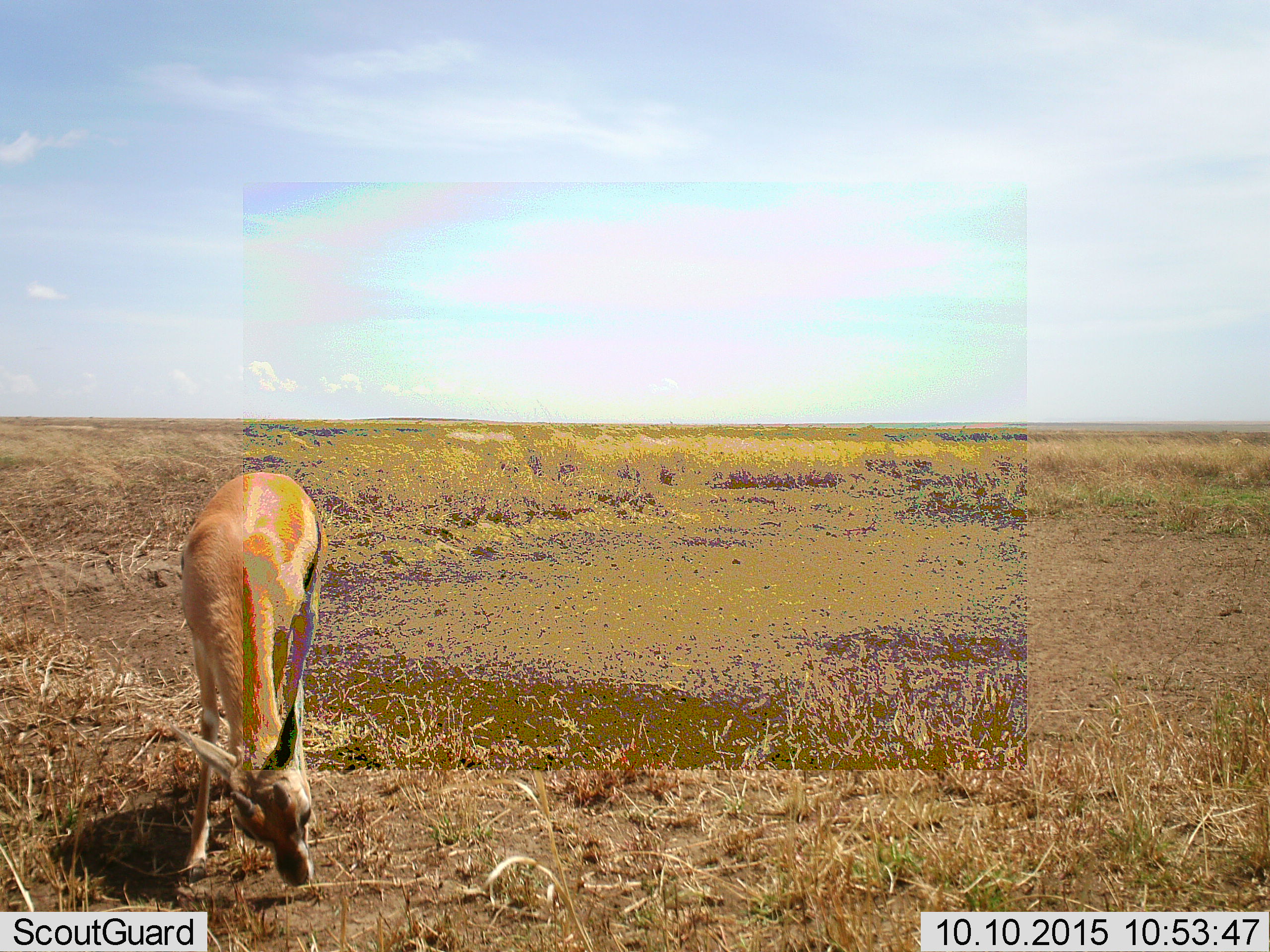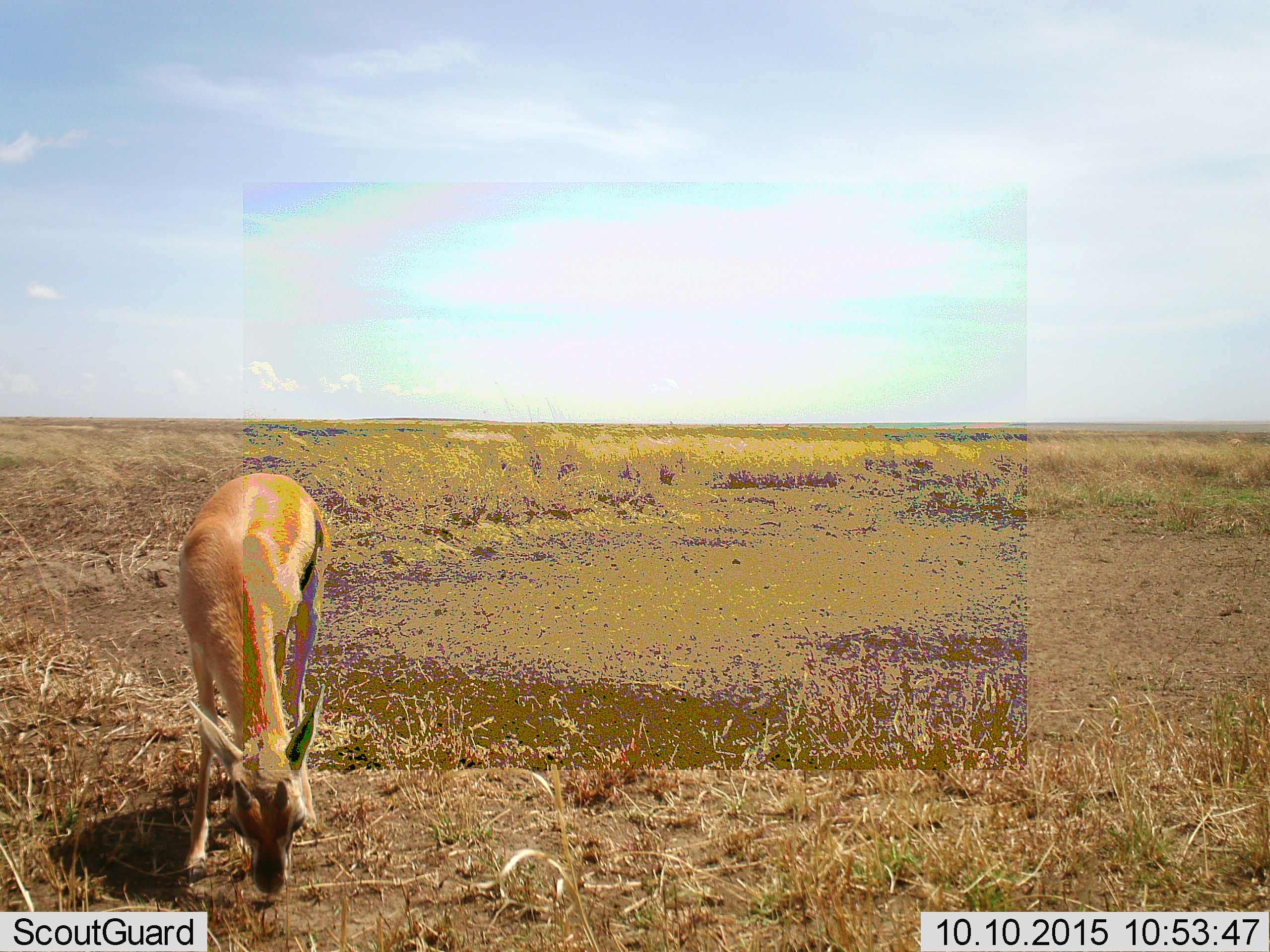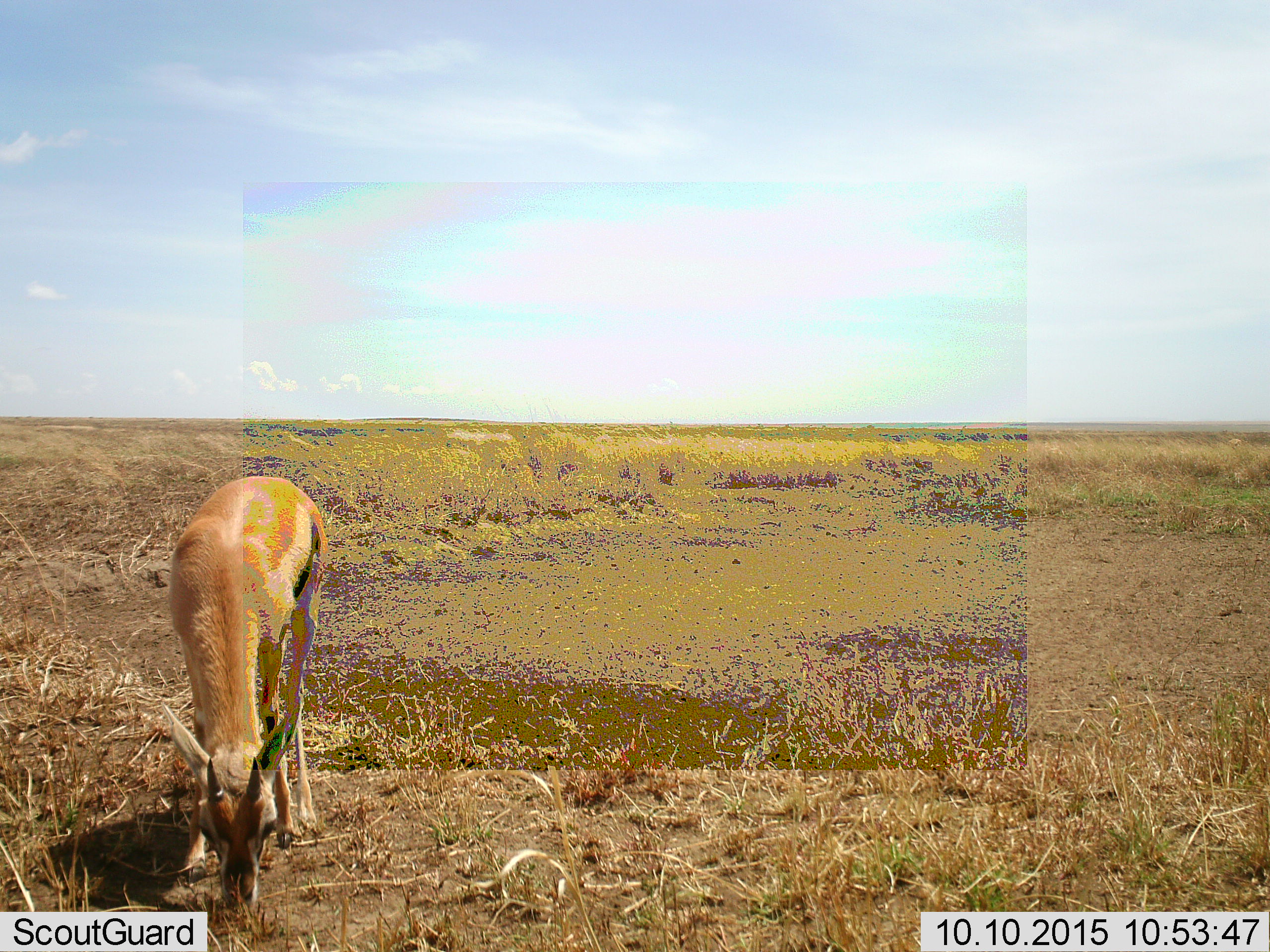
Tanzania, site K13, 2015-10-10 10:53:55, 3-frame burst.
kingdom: Animalia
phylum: Chordata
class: Mammalia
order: Artiodactyla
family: Bovidae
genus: Eudorcas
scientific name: Eudorcas thomsonii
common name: thomson's gazelle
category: gazellethomsons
Gazellethomsons (thomson's gazelle) (Eudorcas thomsonii), count 1. Behavior (volunteer vote fractions): standing 38%, resting 0%, moving 0%, interacting 0%. Young present (vote fraction): 12%. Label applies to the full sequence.